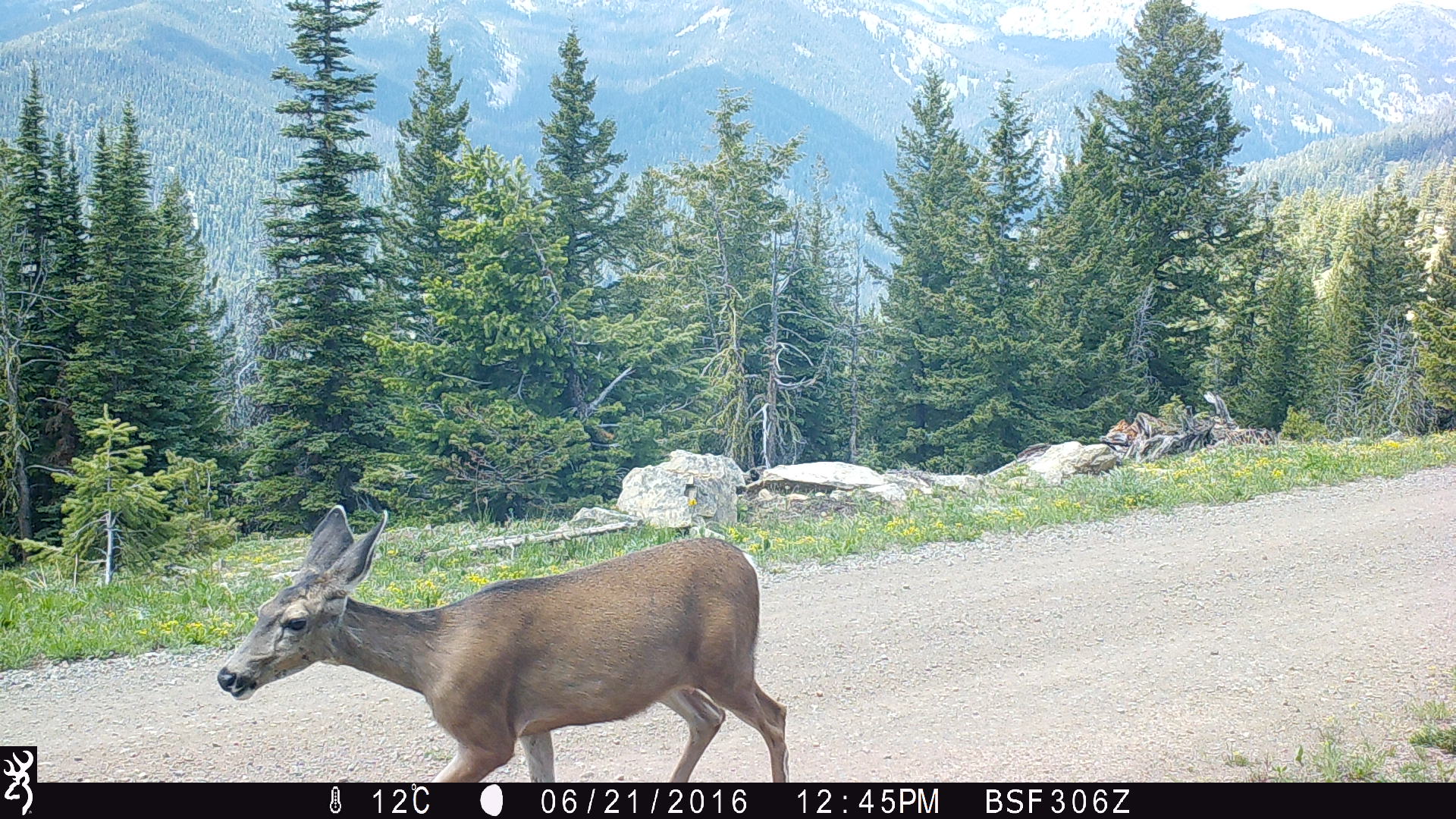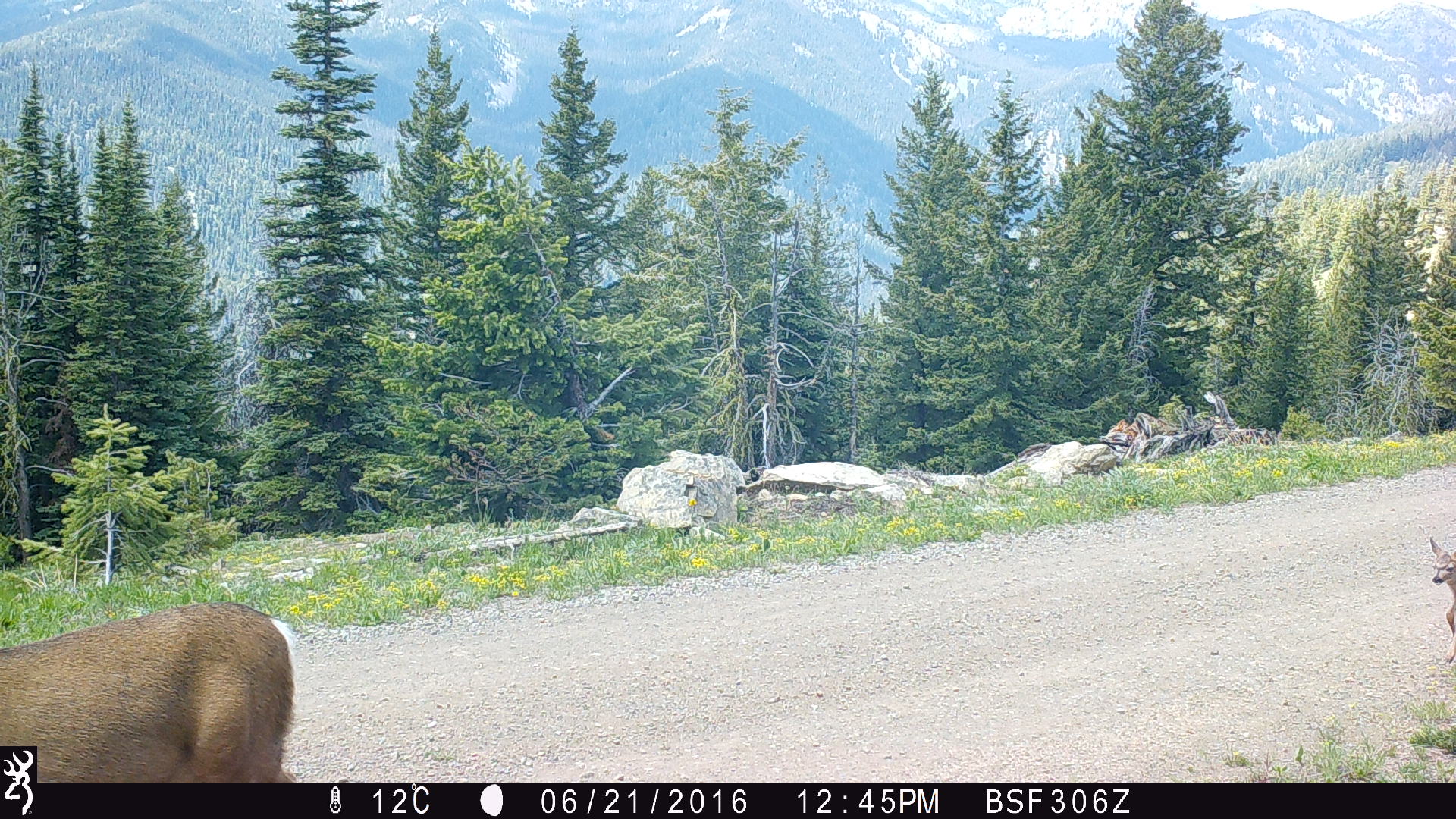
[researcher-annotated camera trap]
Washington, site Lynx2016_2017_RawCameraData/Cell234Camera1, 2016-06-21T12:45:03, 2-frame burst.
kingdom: Animalia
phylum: Chordata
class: Mammalia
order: Artiodactyla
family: Cervidae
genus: Odocoileus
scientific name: Odocoileus hemionus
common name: mule deer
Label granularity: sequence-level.